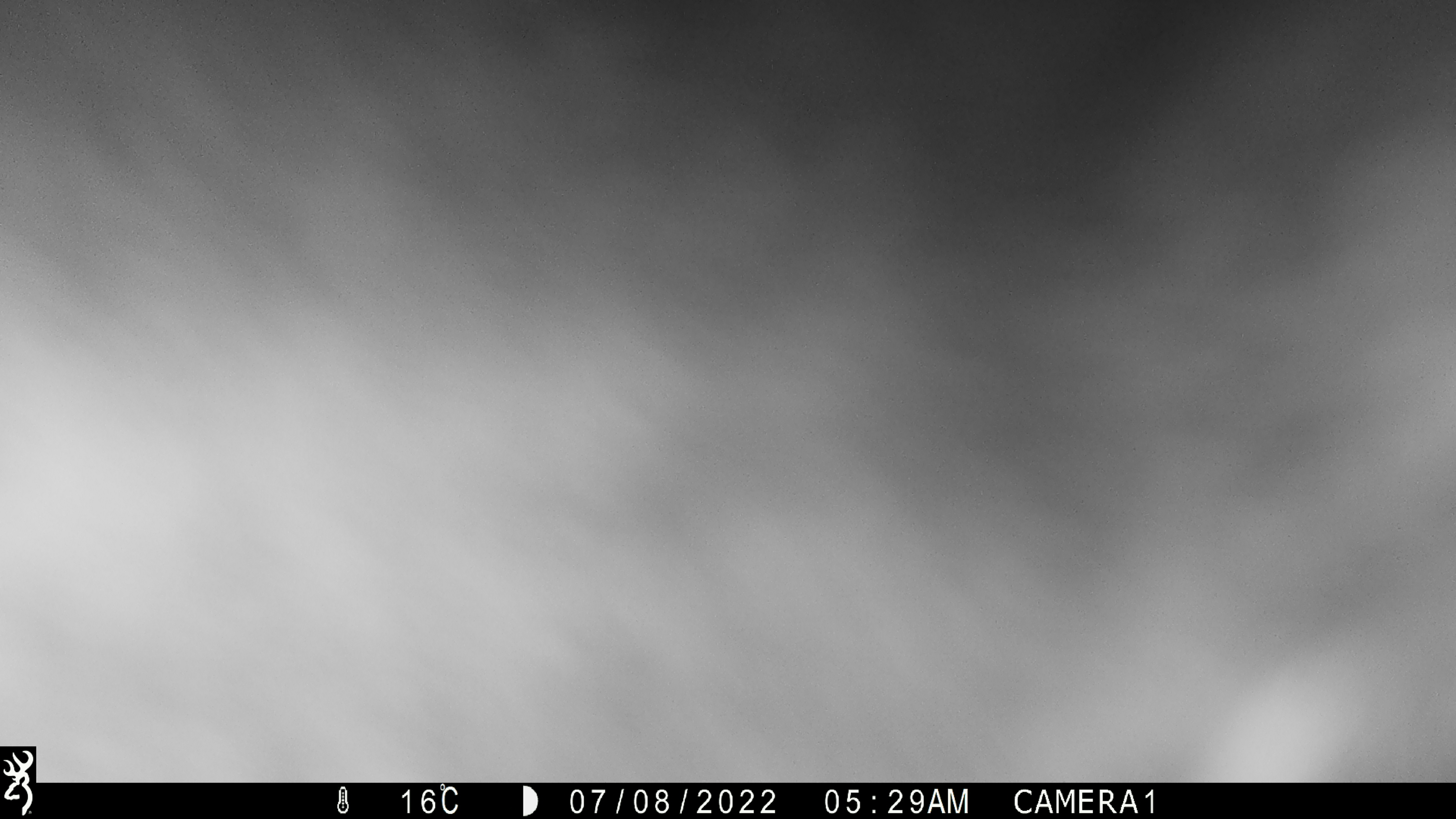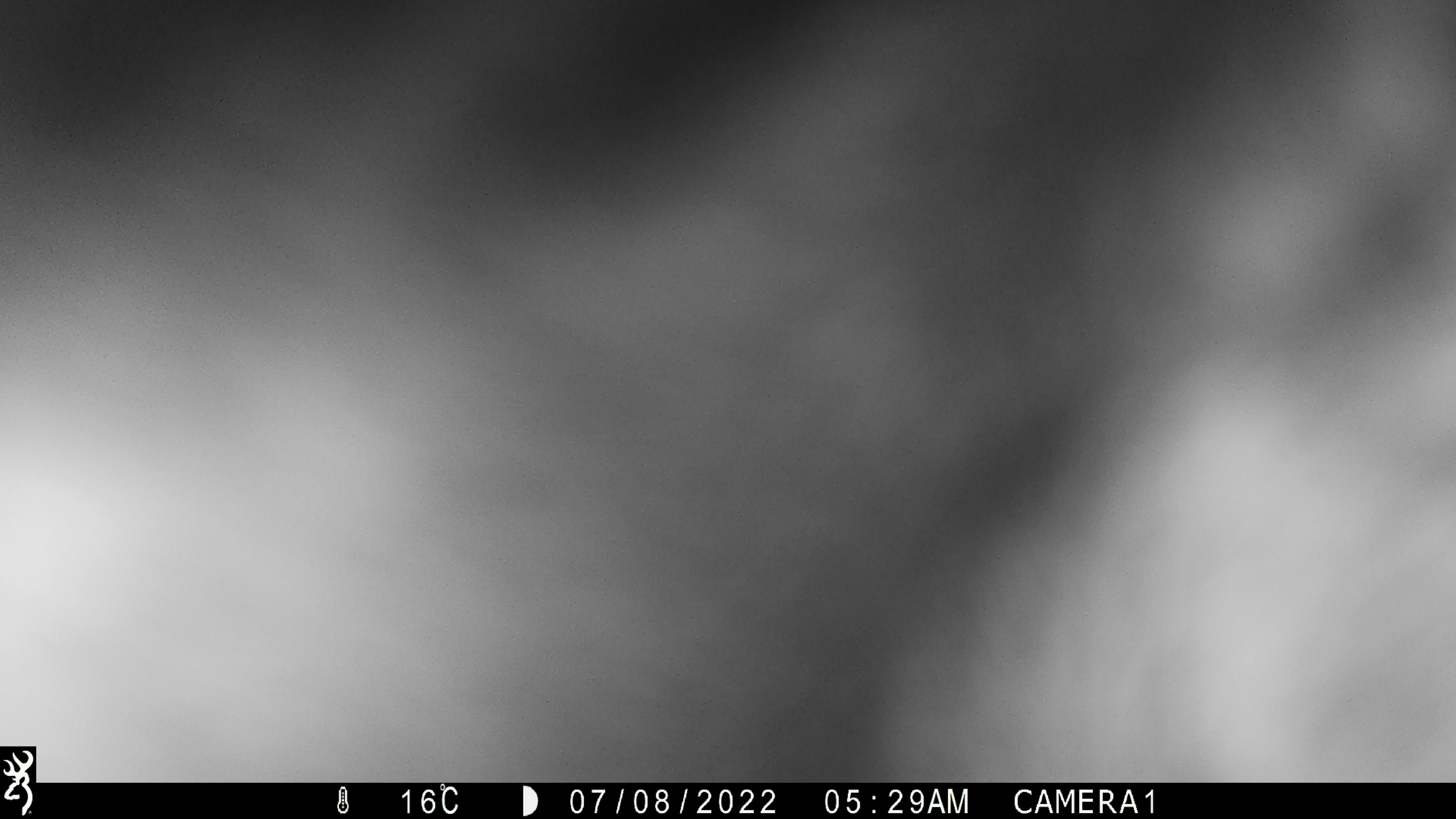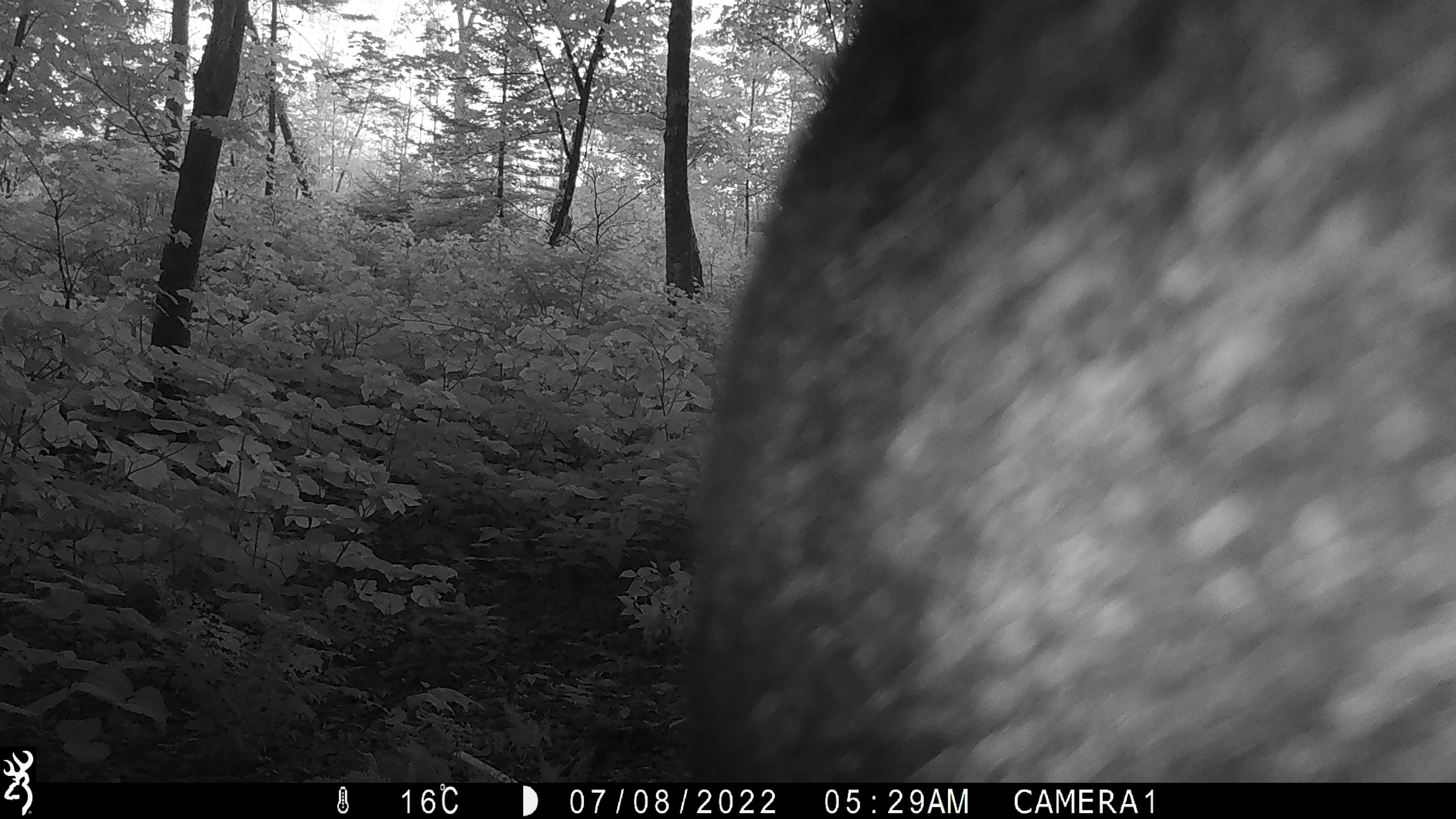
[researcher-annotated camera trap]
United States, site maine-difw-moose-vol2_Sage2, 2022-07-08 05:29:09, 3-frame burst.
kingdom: Animalia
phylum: Chordata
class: Mammalia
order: Artiodactyla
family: Cervidae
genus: Alces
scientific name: Alces alces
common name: moose